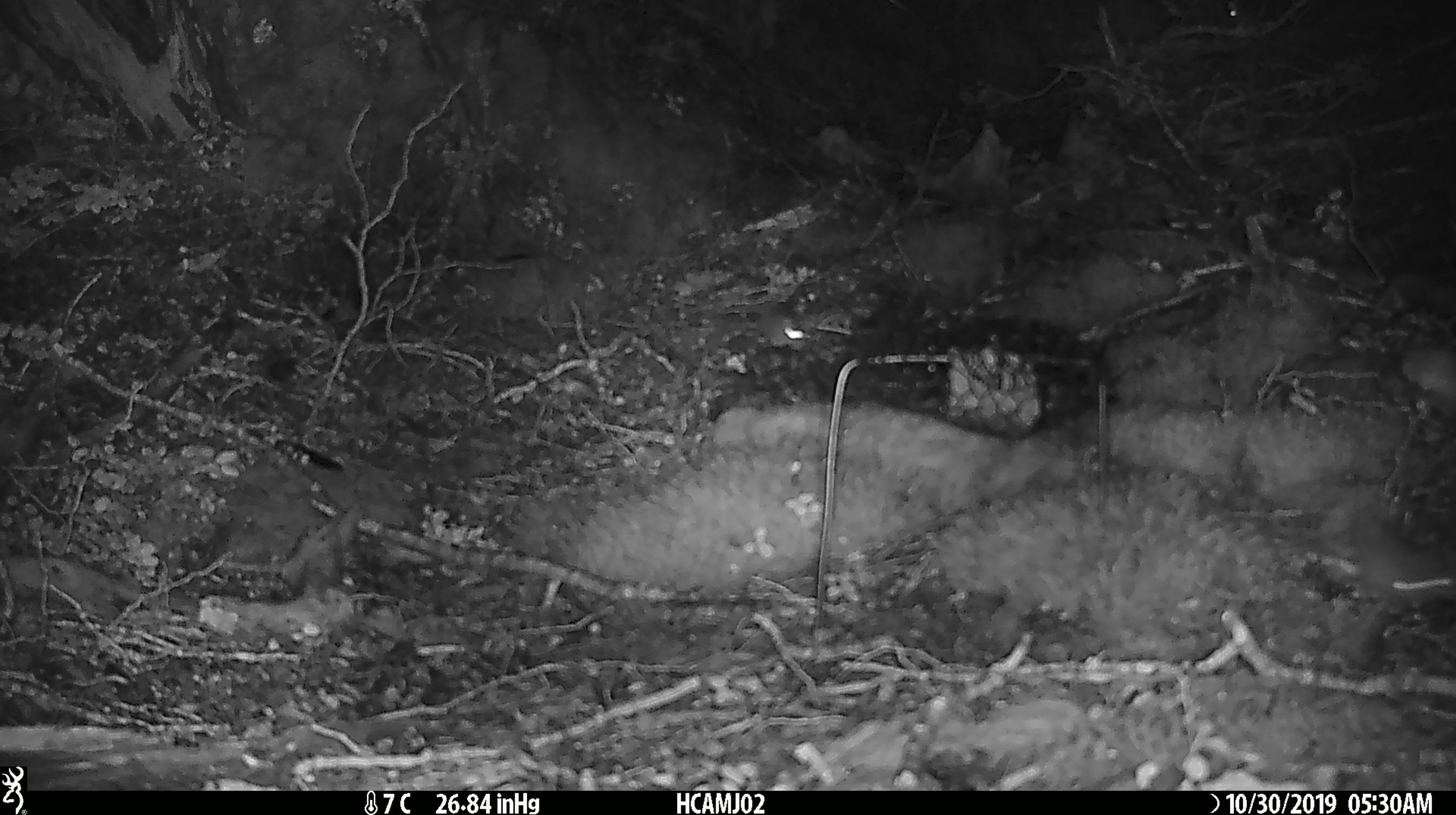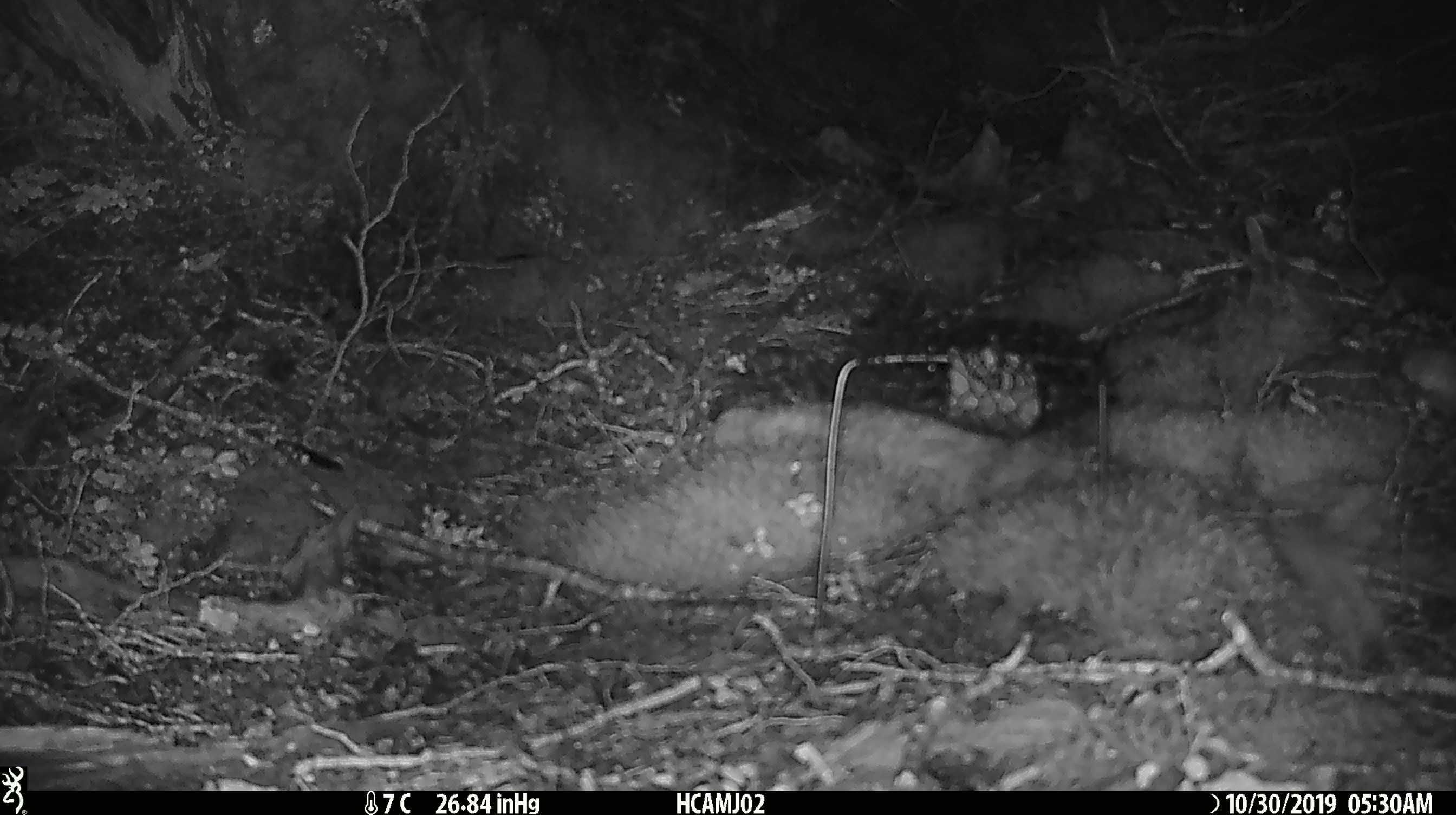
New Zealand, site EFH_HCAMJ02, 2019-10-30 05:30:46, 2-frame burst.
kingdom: Animalia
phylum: Chordata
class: Mammalia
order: Rodentia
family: Muridae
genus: Mus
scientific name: Mus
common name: mouse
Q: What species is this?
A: Mouse (Mus).